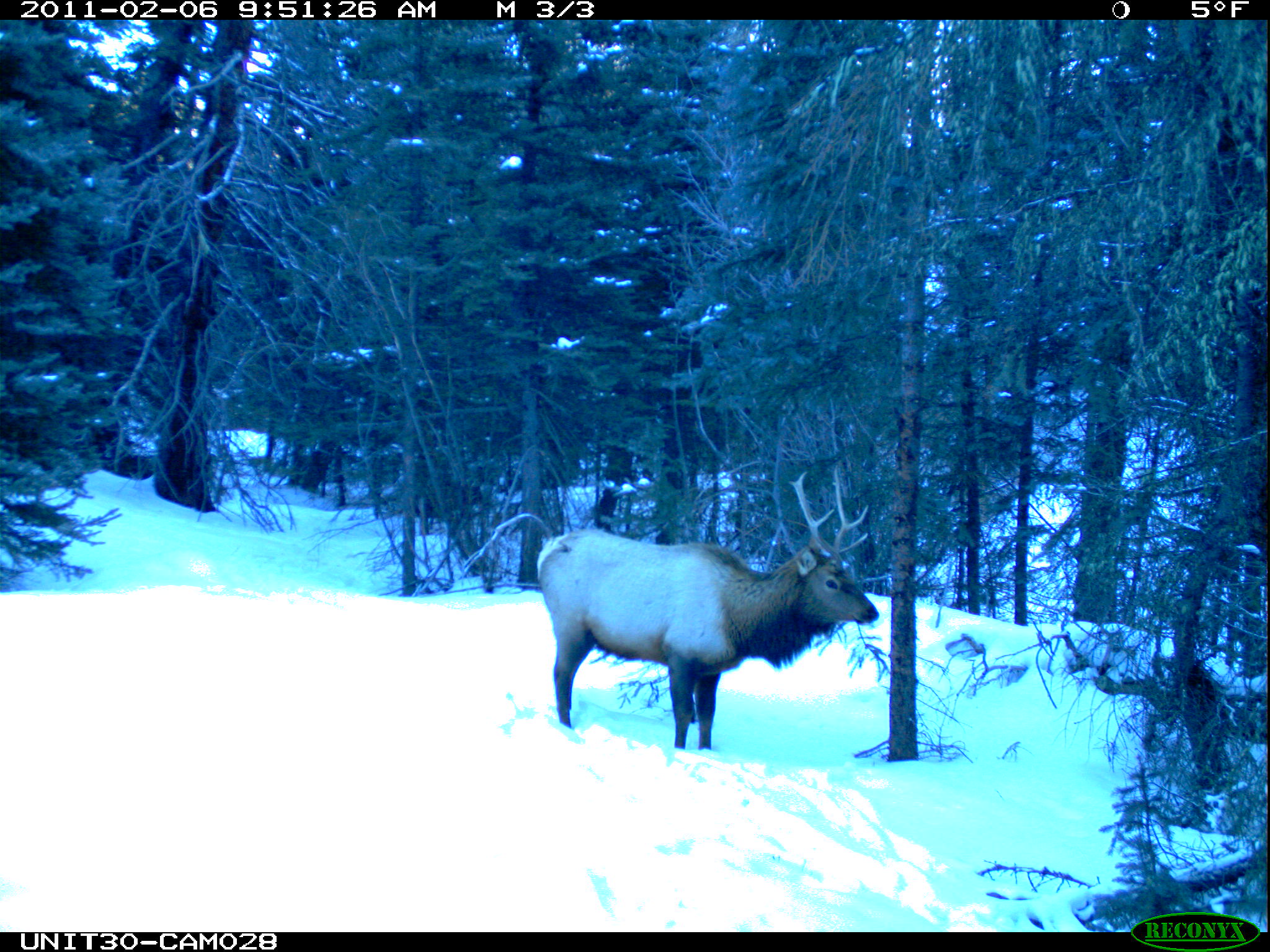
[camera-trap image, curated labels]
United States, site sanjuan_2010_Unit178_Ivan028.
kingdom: Animalia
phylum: Chordata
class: Mammalia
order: Artiodactyla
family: Cervidae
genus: Cervus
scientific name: Cervus elaphus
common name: red deer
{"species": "Cervus elaphus (red deer)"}